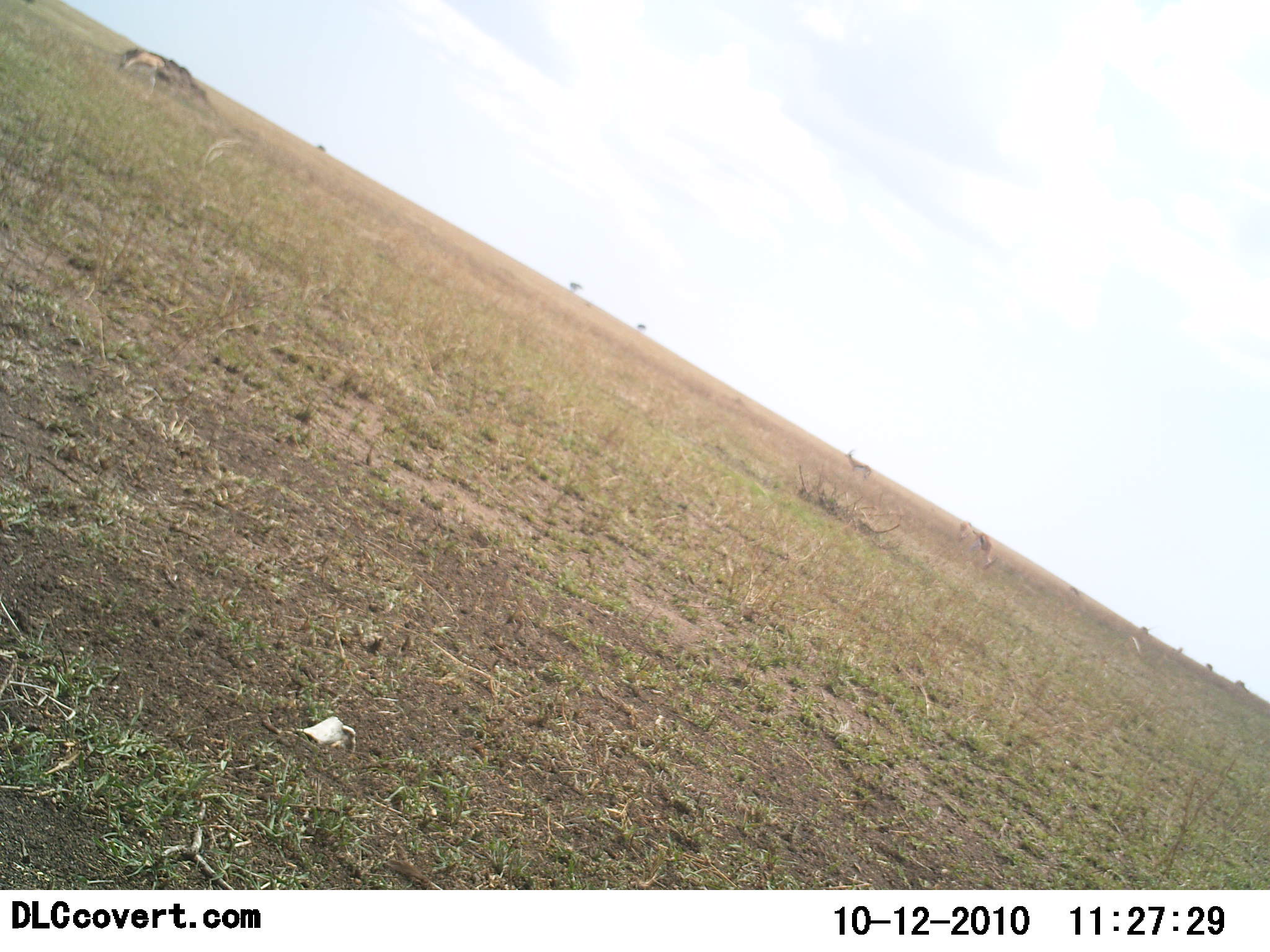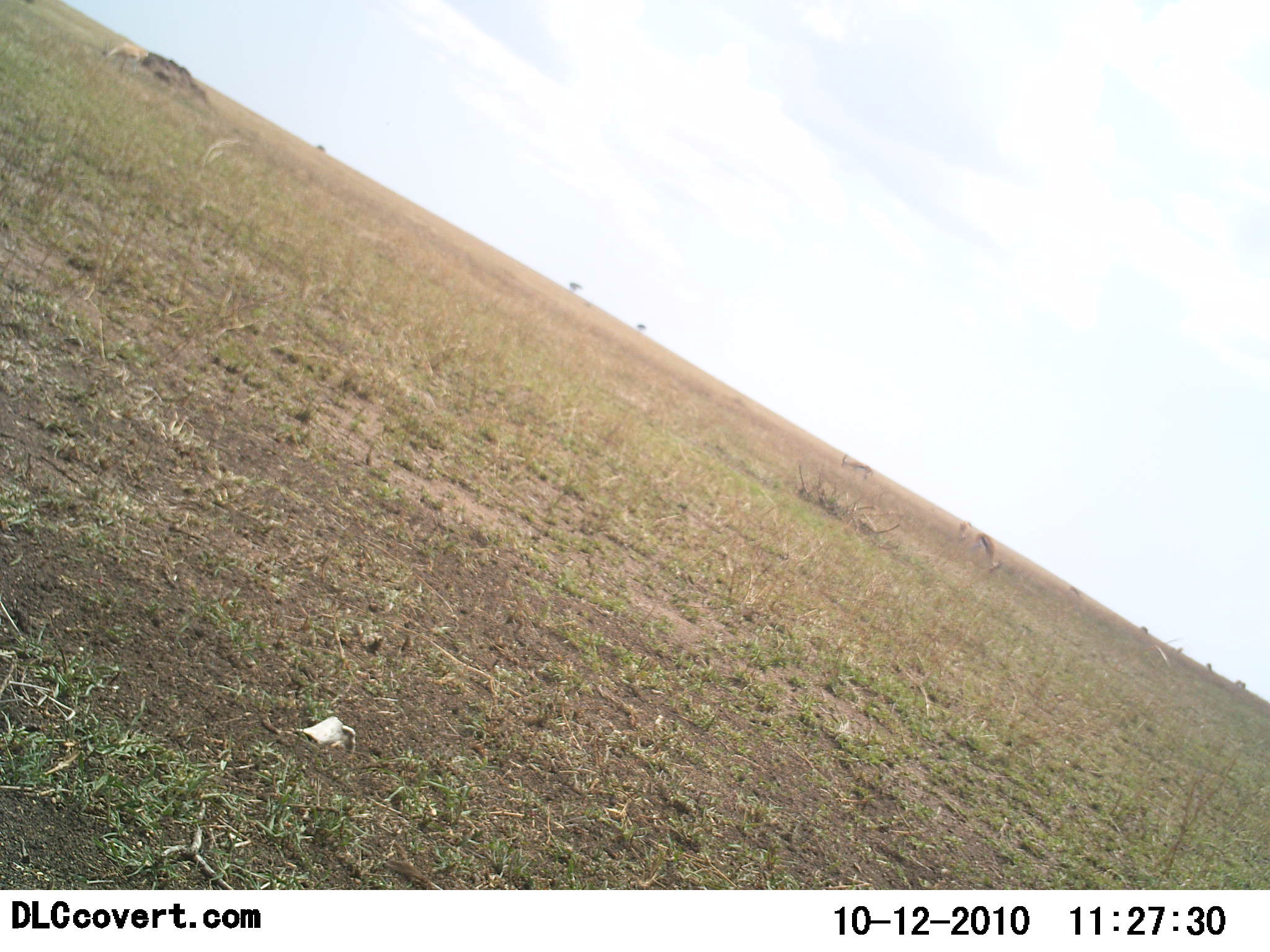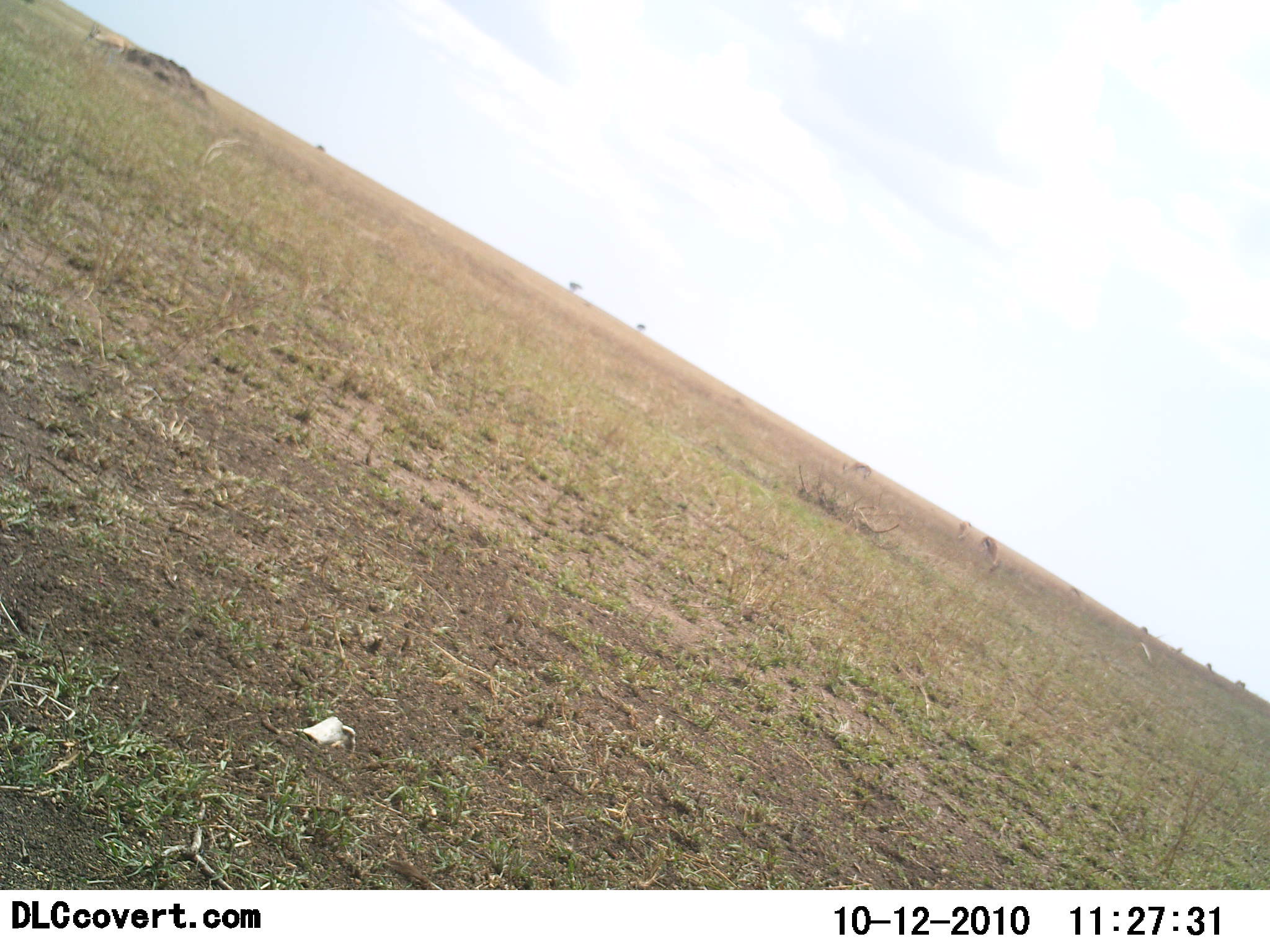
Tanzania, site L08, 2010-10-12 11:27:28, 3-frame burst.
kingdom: Animalia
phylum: Chordata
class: Mammalia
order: Artiodactyla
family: Bovidae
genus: Eudorcas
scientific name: Eudorcas thomsonii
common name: thomson's gazelle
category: gazellethomsons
Gazellethomsons (thomson's gazelle) (Eudorcas thomsonii), count 6. Behavior (volunteer vote fractions): standing 14%, resting 0%, moving 43%, interacting 0%. Young present (vote fraction): 0%. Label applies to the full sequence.